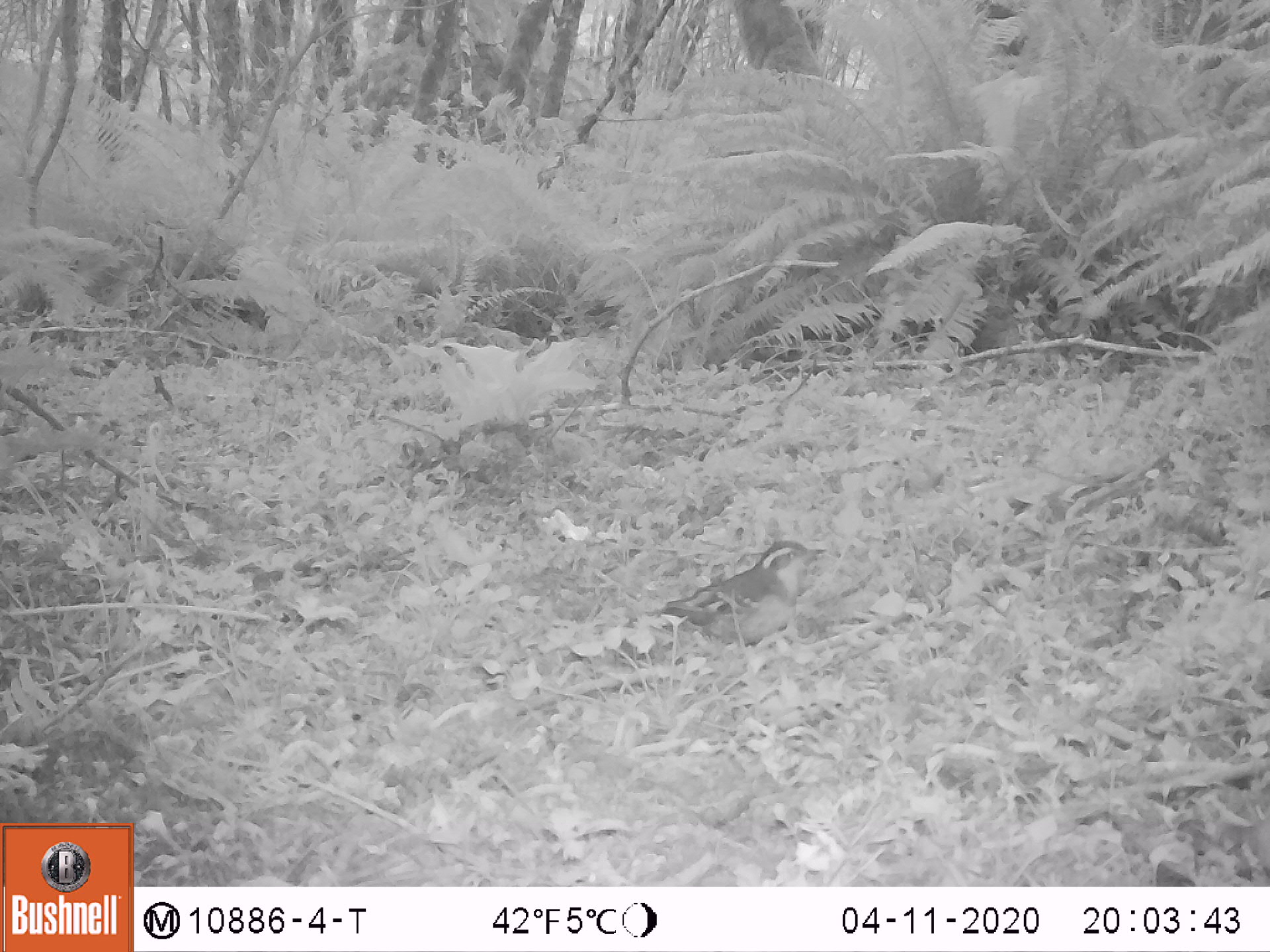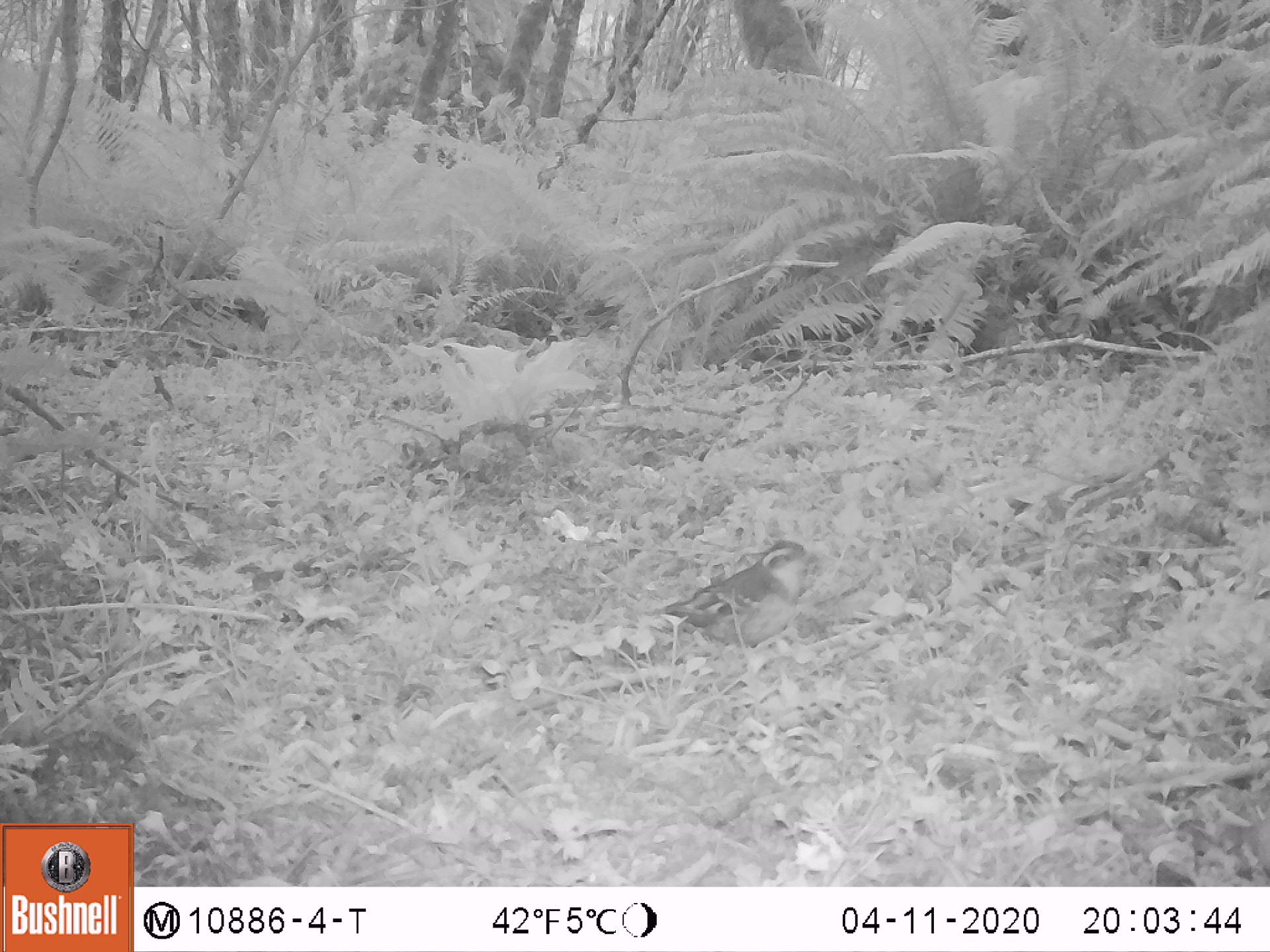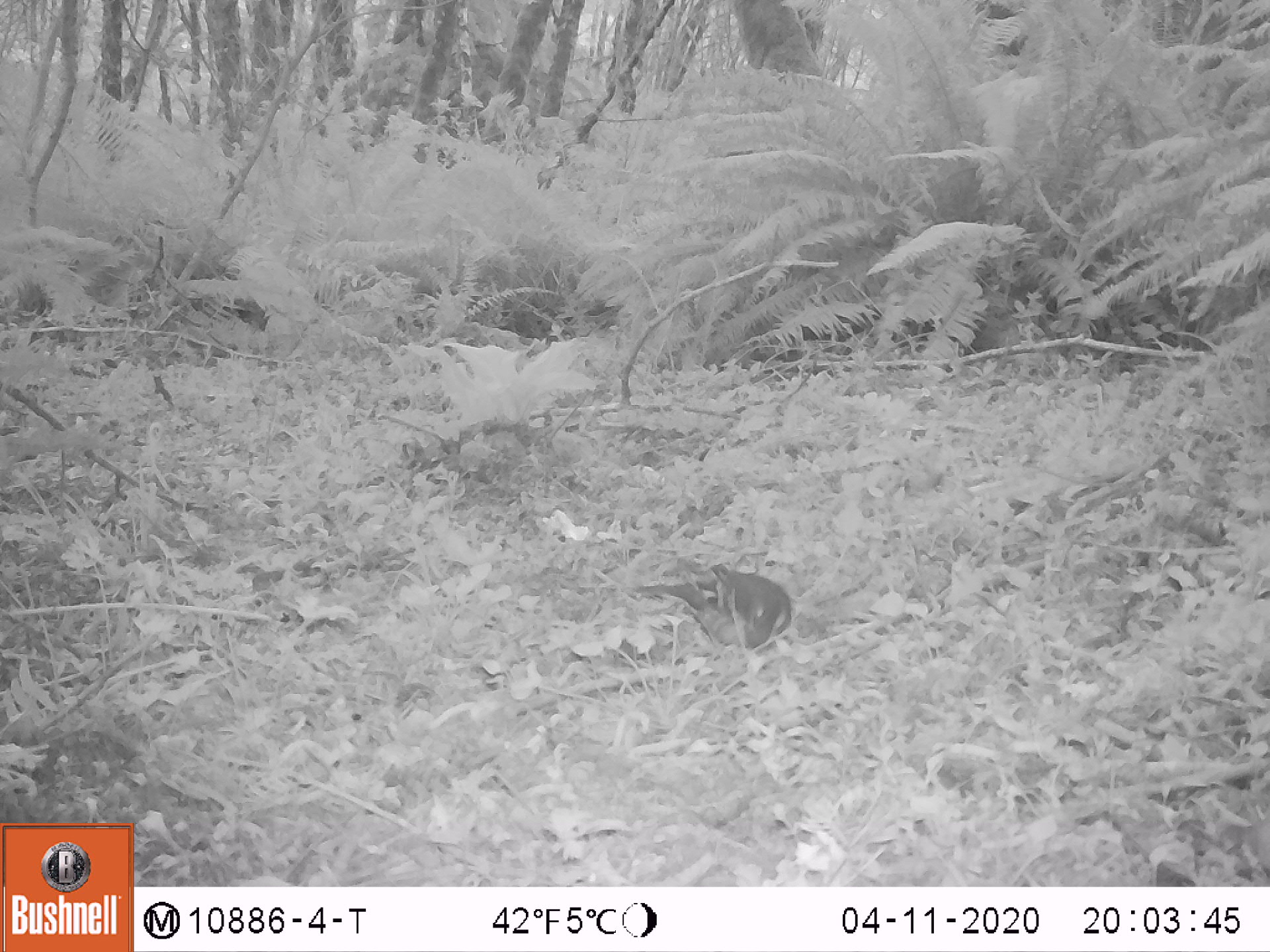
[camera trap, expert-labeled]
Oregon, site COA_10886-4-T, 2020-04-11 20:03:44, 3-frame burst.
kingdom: Animalia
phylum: Chordata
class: Aves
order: Passeriformes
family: Turdidae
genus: Ixoreus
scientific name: Ixoreus naevius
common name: varied thrush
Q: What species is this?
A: Varied thrush (Ixoreus naevius).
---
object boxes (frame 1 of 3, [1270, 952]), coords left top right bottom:
varied thrush: 649 541 824 648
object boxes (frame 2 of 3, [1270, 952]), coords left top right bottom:
varied thrush: 644 541 809 648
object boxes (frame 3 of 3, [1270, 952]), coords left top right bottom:
varied thrush: 635 569 796 653